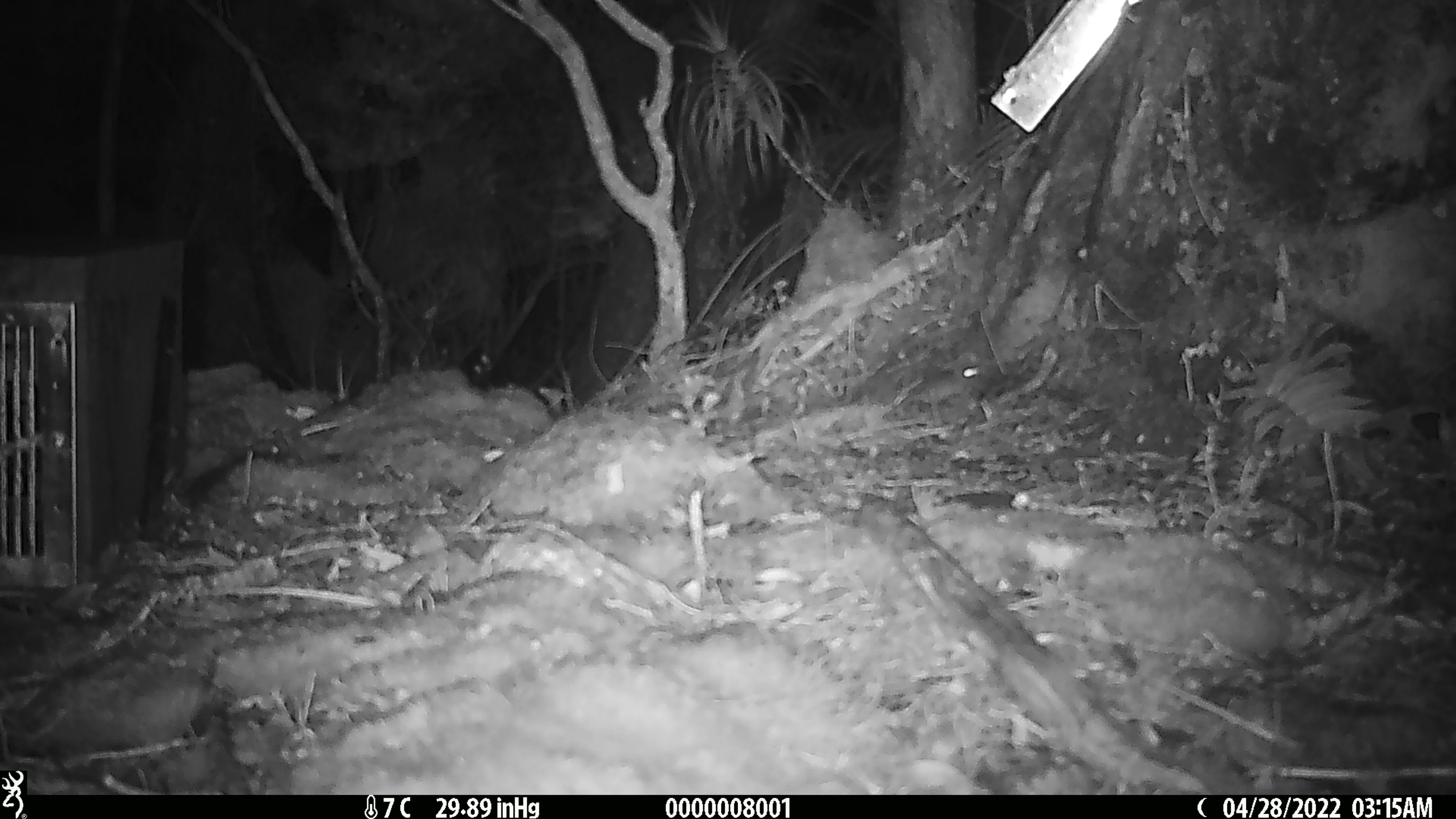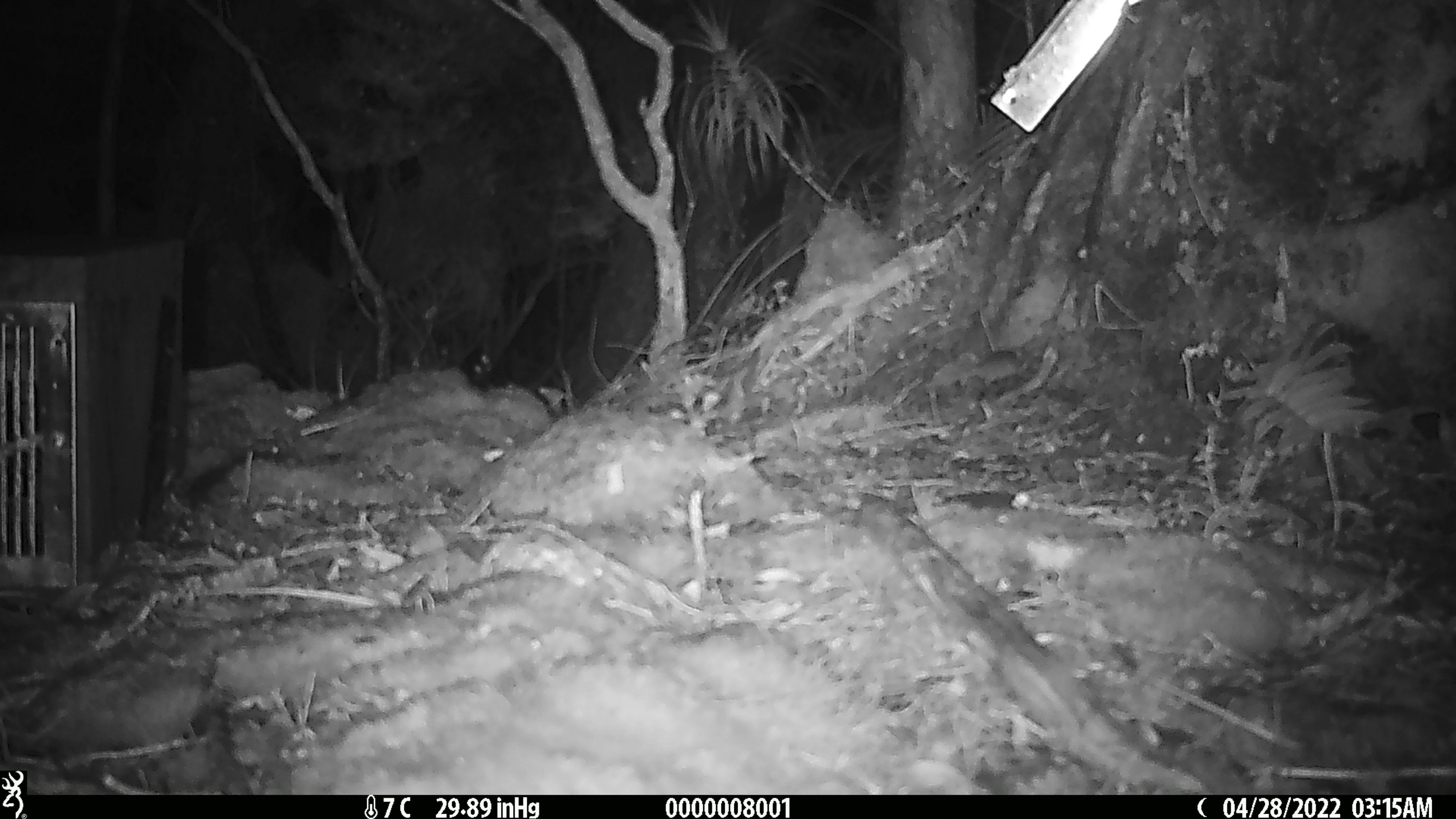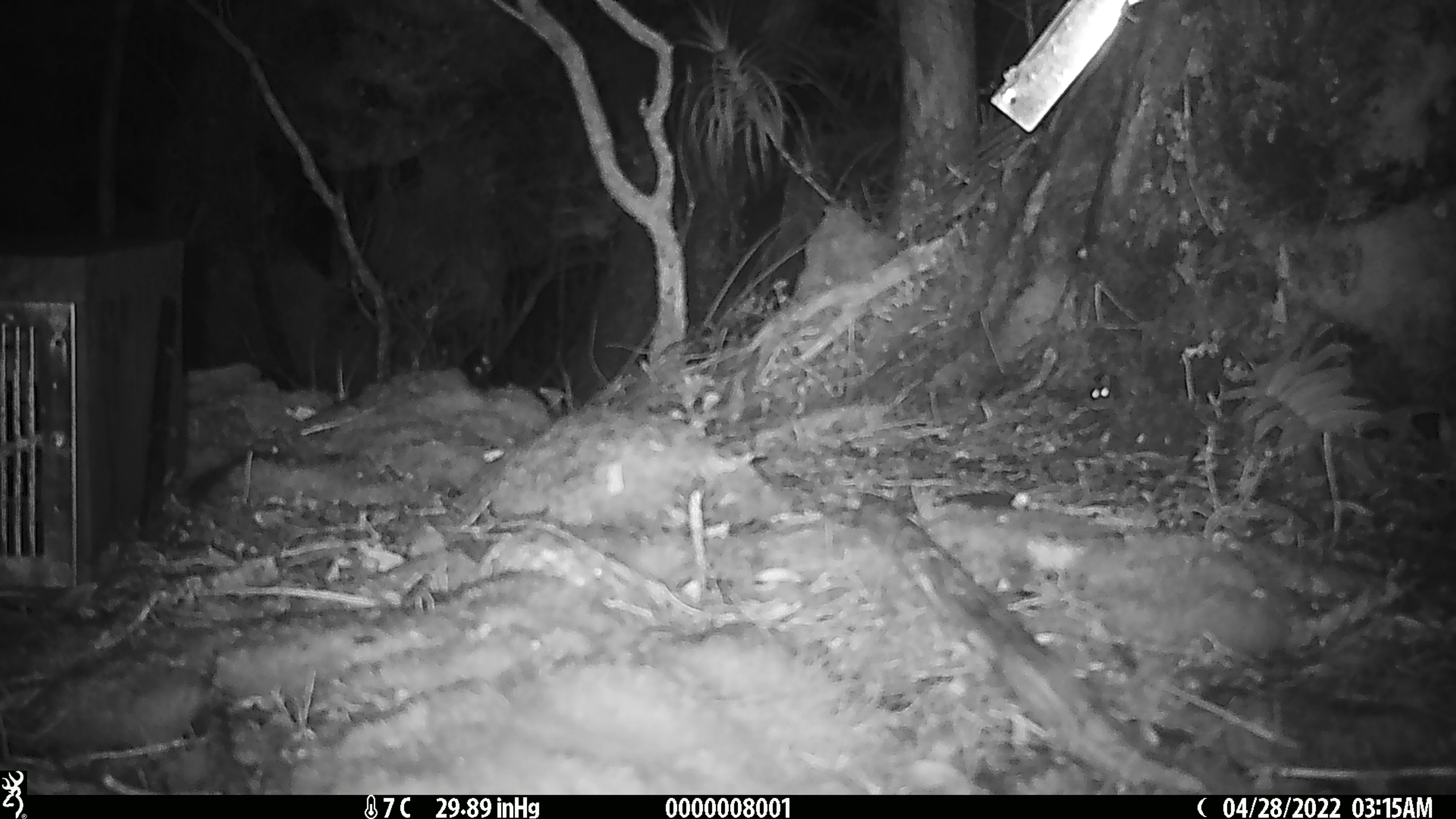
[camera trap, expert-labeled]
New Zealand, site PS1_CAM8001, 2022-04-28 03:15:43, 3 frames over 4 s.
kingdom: Animalia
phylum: Chordata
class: Mammalia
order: Rodentia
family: Muridae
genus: Mus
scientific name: Mus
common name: mouse